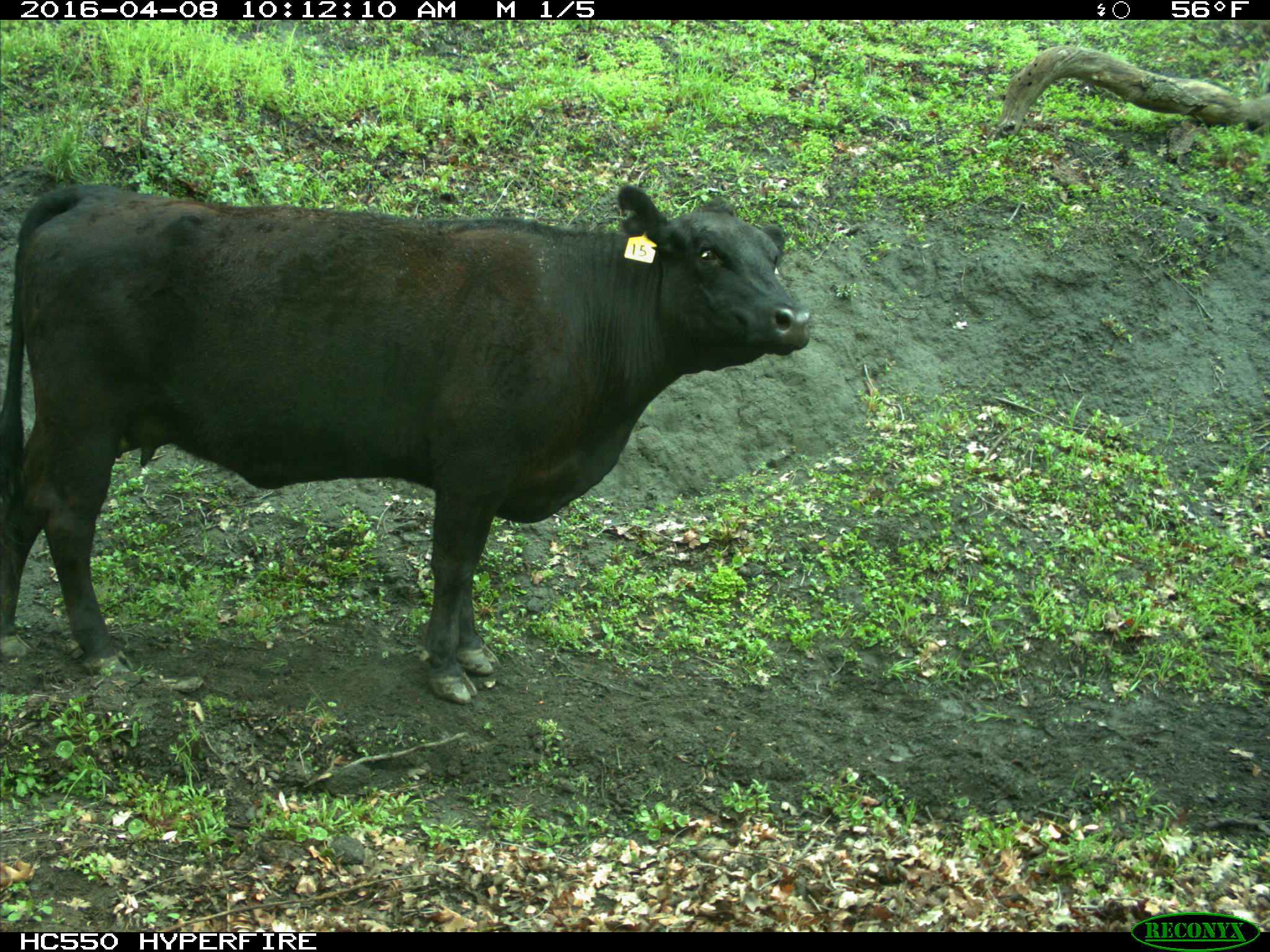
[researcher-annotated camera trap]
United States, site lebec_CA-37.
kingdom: Animalia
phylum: Chordata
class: Mammalia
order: Artiodactyla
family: Bovidae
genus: Bos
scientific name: Bos taurus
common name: domestic cow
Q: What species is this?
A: Bos taurus (domestic cow).